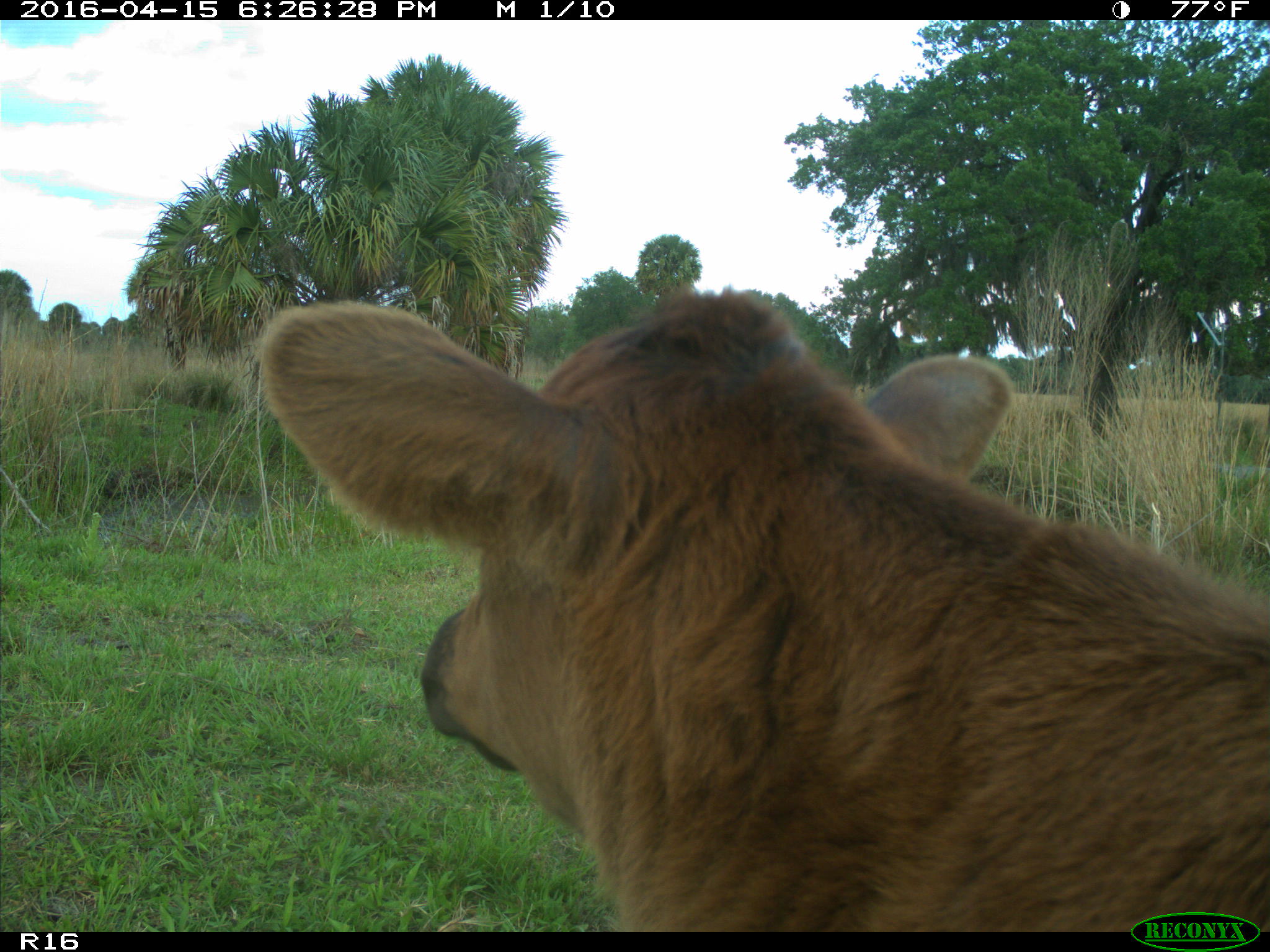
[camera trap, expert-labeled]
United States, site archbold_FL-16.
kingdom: Animalia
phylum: Chordata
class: Mammalia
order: Artiodactyla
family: Bovidae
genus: Bos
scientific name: Bos taurus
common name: domestic cow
Bos taurus (domestic cow).